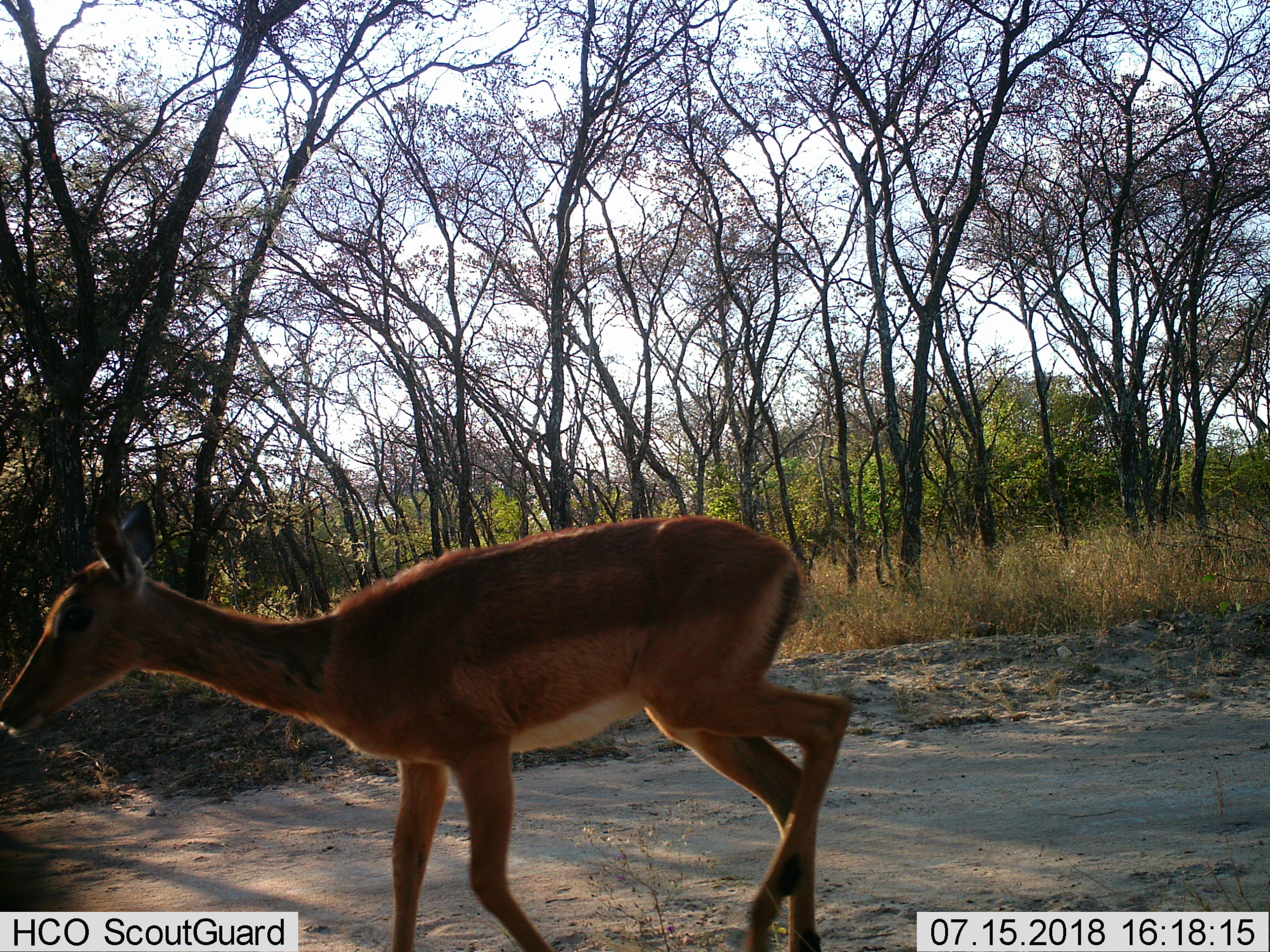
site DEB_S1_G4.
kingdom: Animalia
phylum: Chordata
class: Mammalia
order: Artiodactyla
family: Bovidae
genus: Aepyceros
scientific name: Aepyceros melampus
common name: impala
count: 1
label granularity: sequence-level